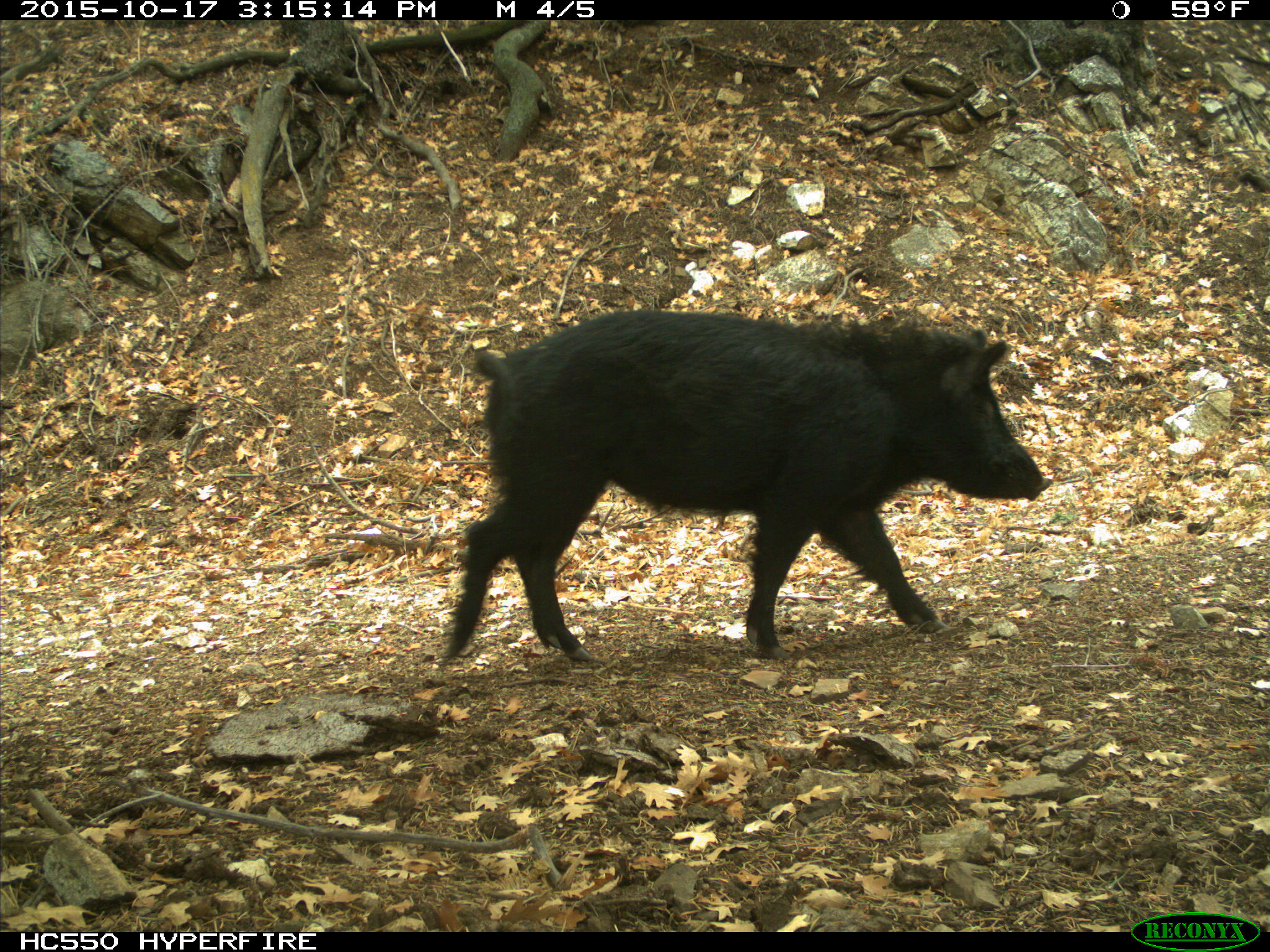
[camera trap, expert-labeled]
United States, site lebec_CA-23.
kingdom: Animalia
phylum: Chordata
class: Mammalia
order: Artiodactyla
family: Suidae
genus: Sus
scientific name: Sus scrofa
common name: wild boar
Sus scrofa (wild boar).